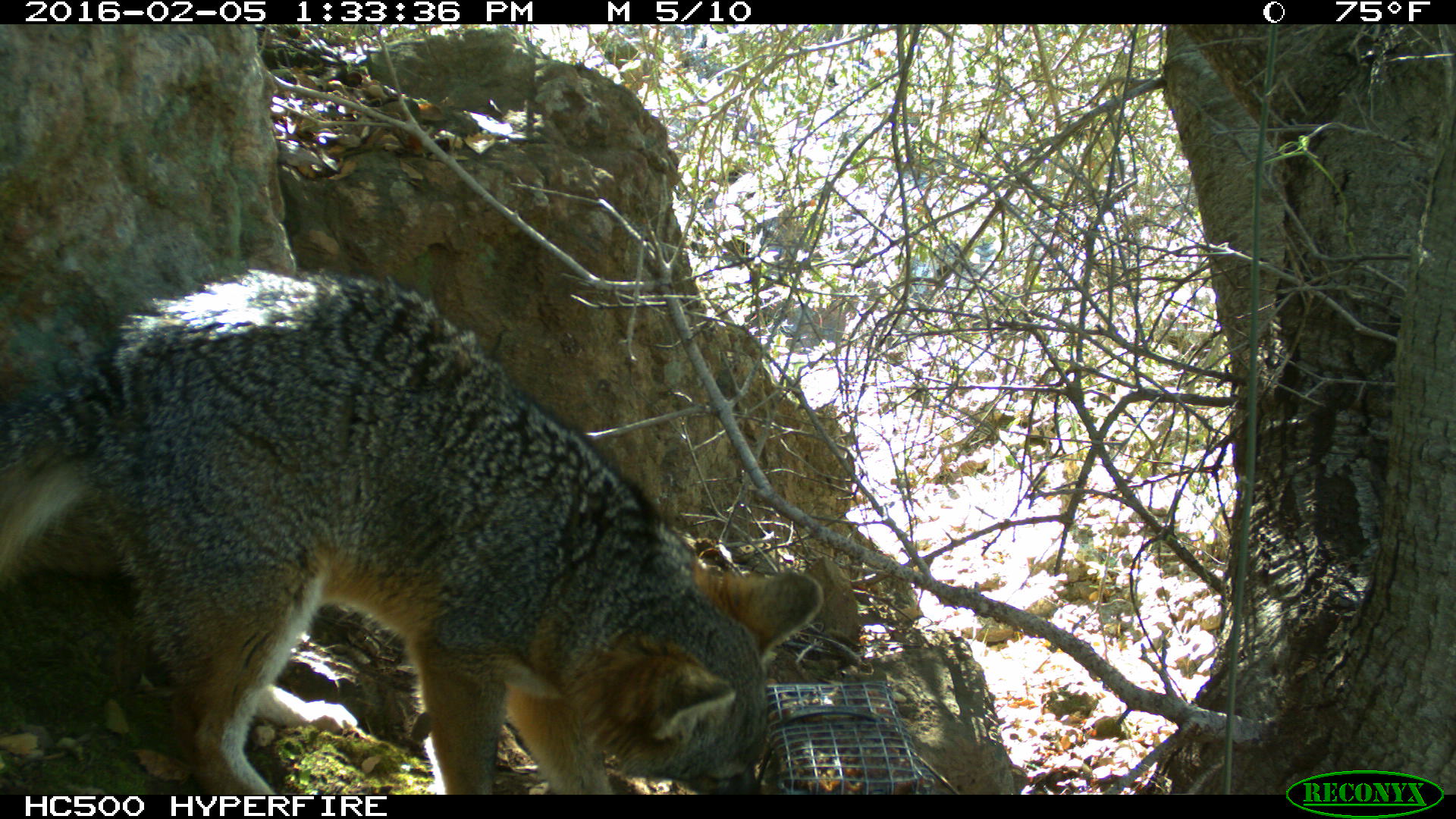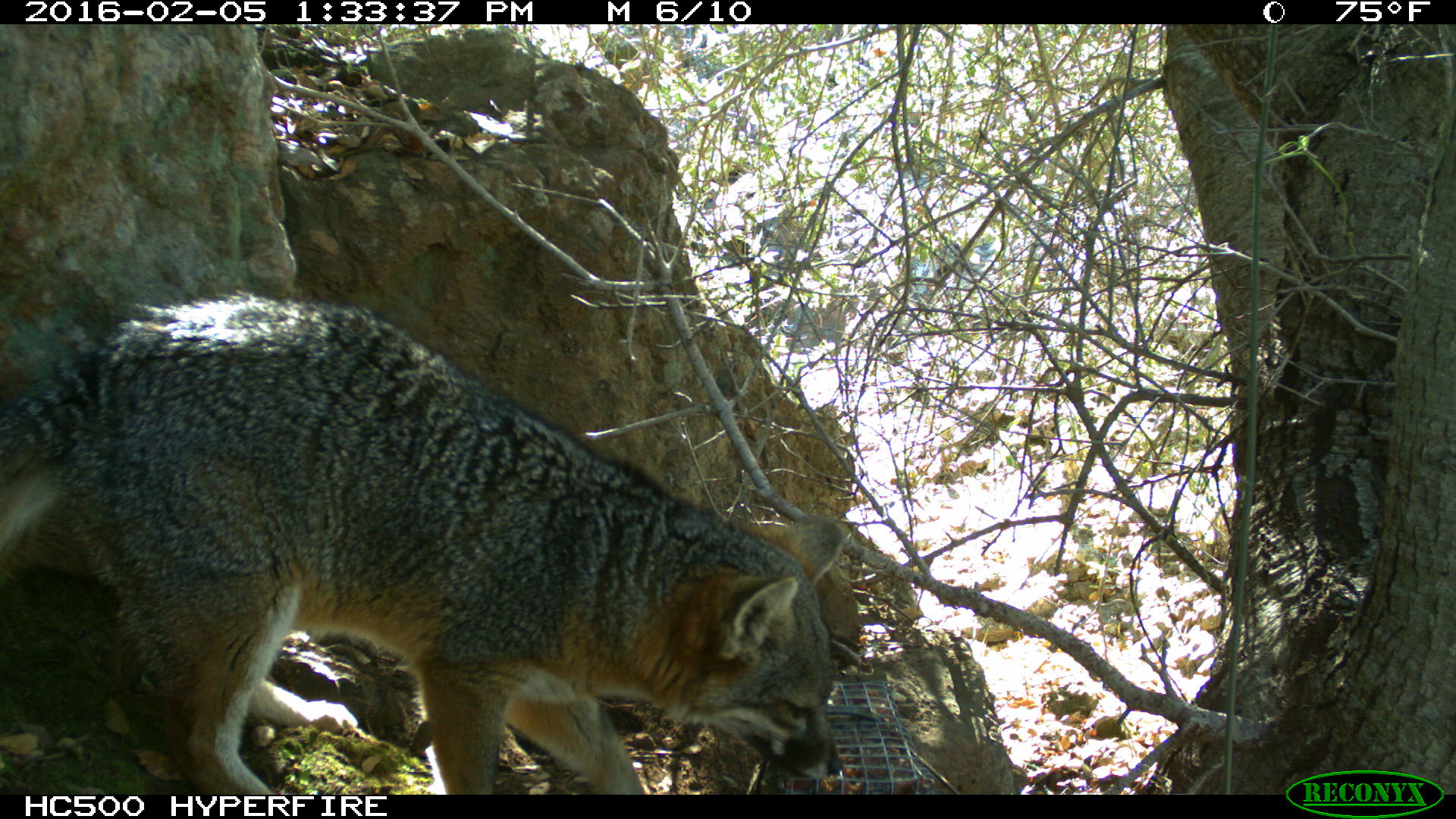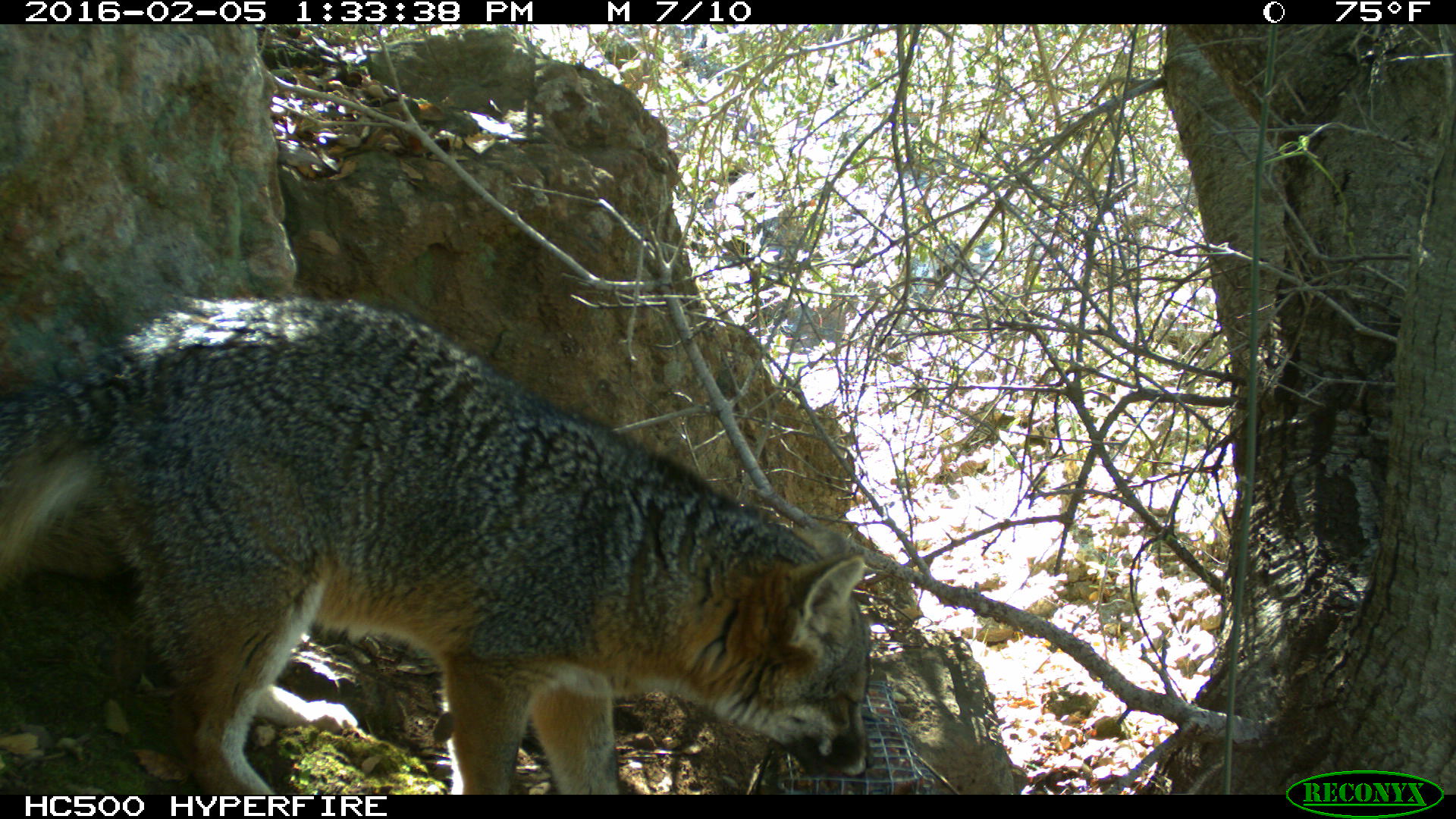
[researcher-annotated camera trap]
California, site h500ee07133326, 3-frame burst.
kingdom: Animalia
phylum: Chordata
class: Mammalia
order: Carnivora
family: Canidae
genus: Urocyon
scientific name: Urocyon littoralis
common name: island fox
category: fox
Fox (island fox) (Urocyon littoralis).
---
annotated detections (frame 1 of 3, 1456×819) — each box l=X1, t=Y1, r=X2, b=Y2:
fox: l=0, t=270, r=822, b=795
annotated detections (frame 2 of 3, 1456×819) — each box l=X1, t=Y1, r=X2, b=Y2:
fox: l=0, t=292, r=848, b=795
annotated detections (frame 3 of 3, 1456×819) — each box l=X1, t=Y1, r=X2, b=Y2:
fox: l=0, t=293, r=873, b=794